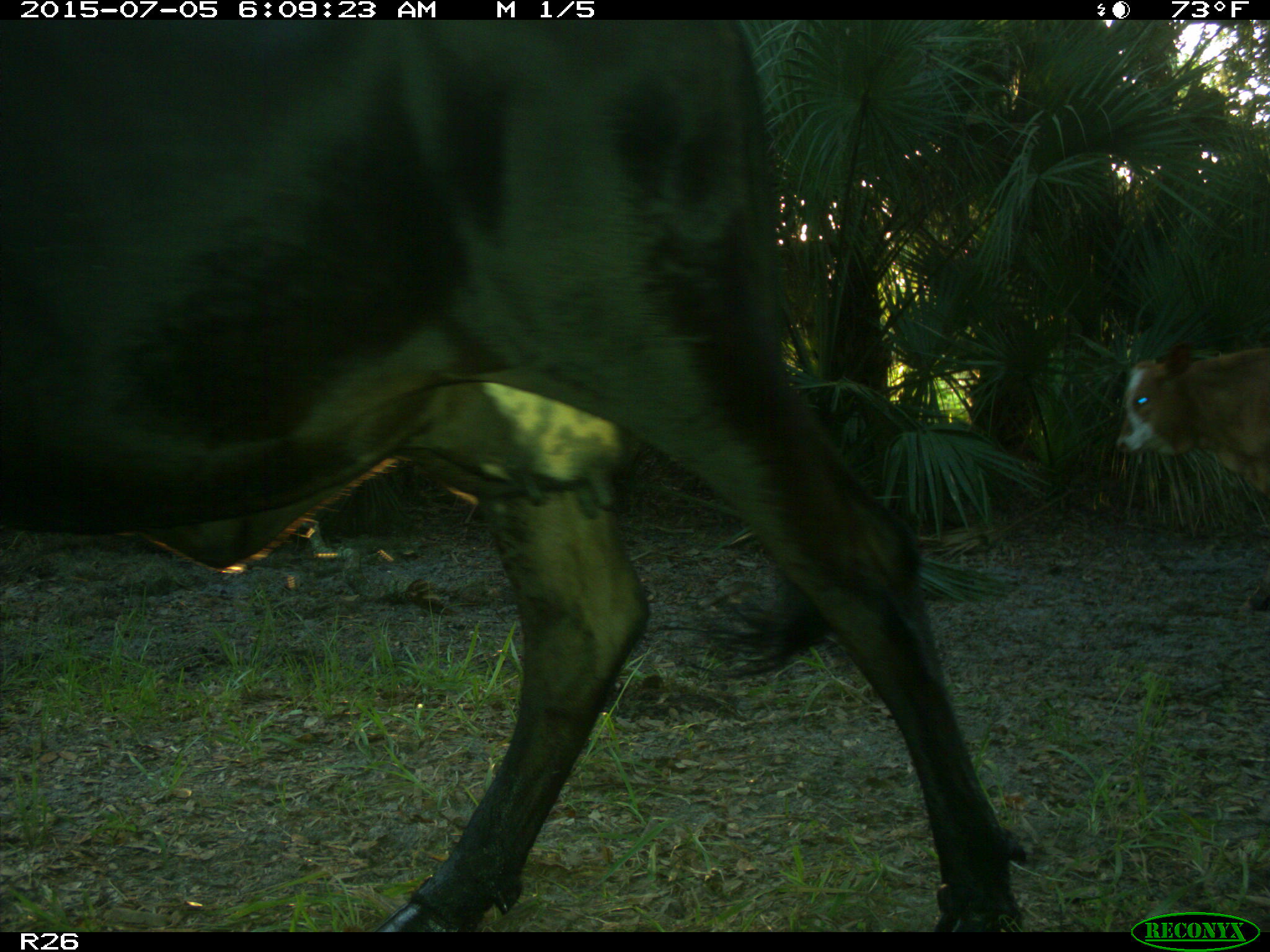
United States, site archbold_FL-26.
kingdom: Animalia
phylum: Chordata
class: Mammalia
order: Artiodactyla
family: Bovidae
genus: Bos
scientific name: Bos taurus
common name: domestic cow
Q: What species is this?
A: Bos taurus (domestic cow).